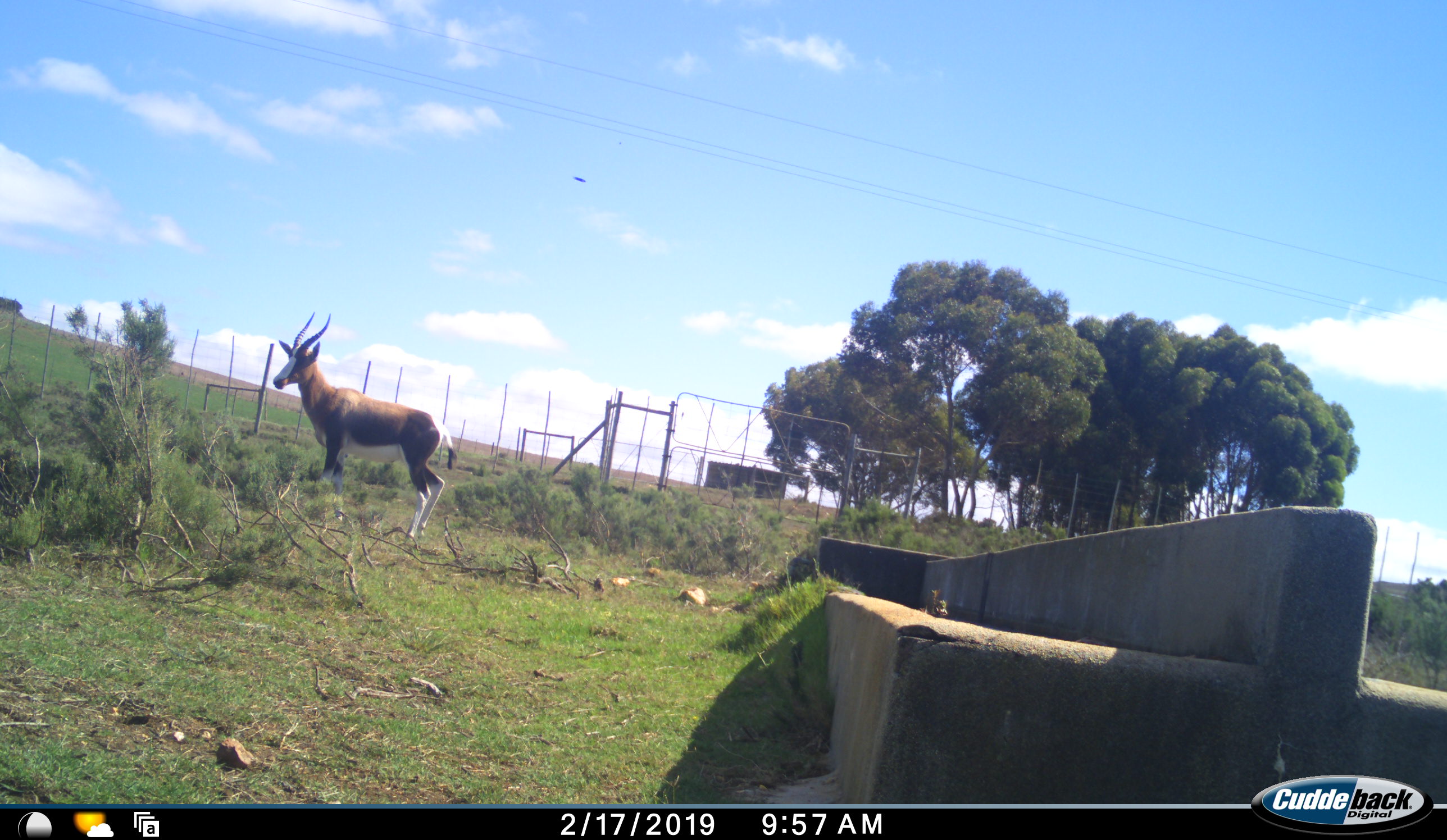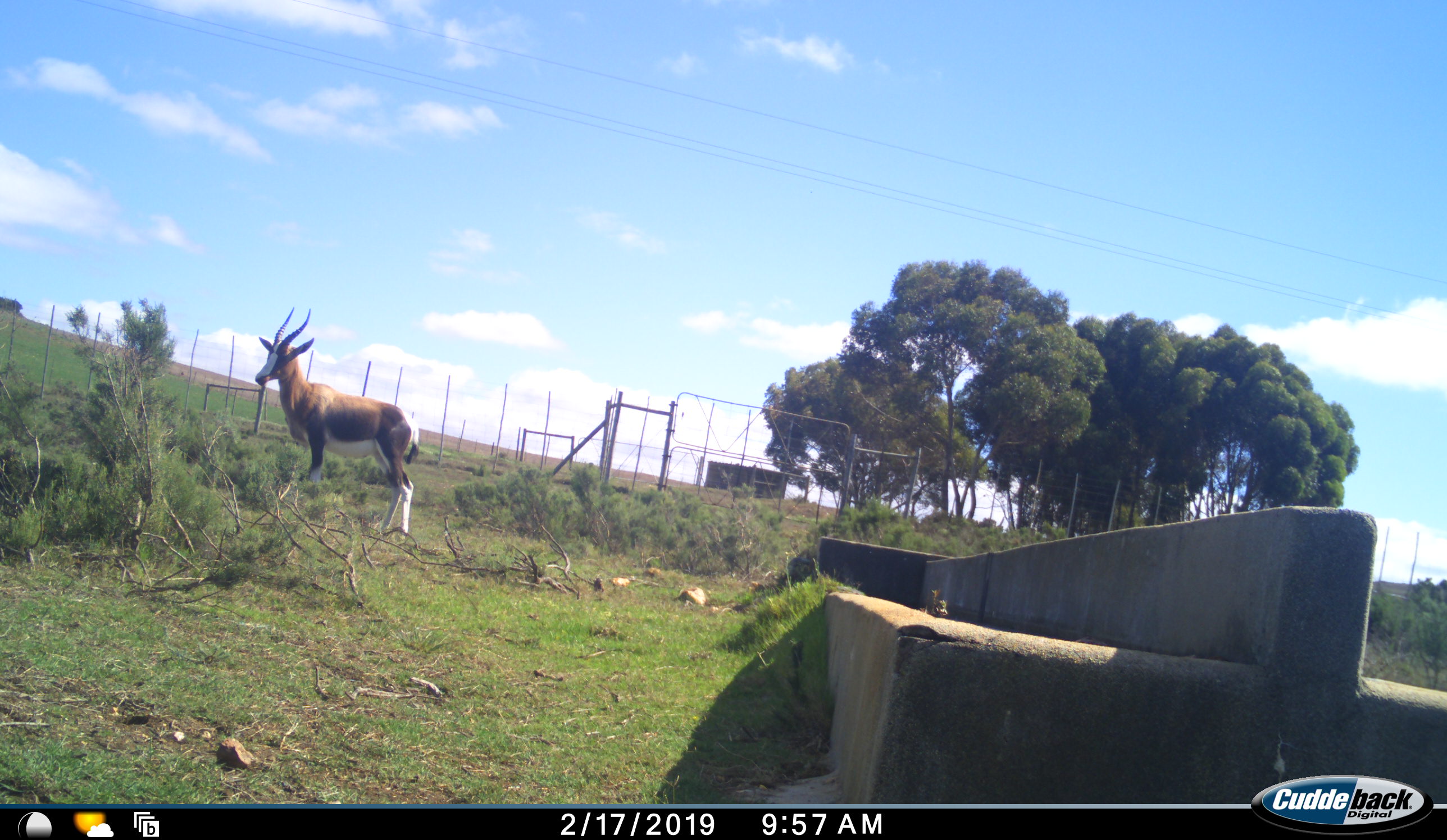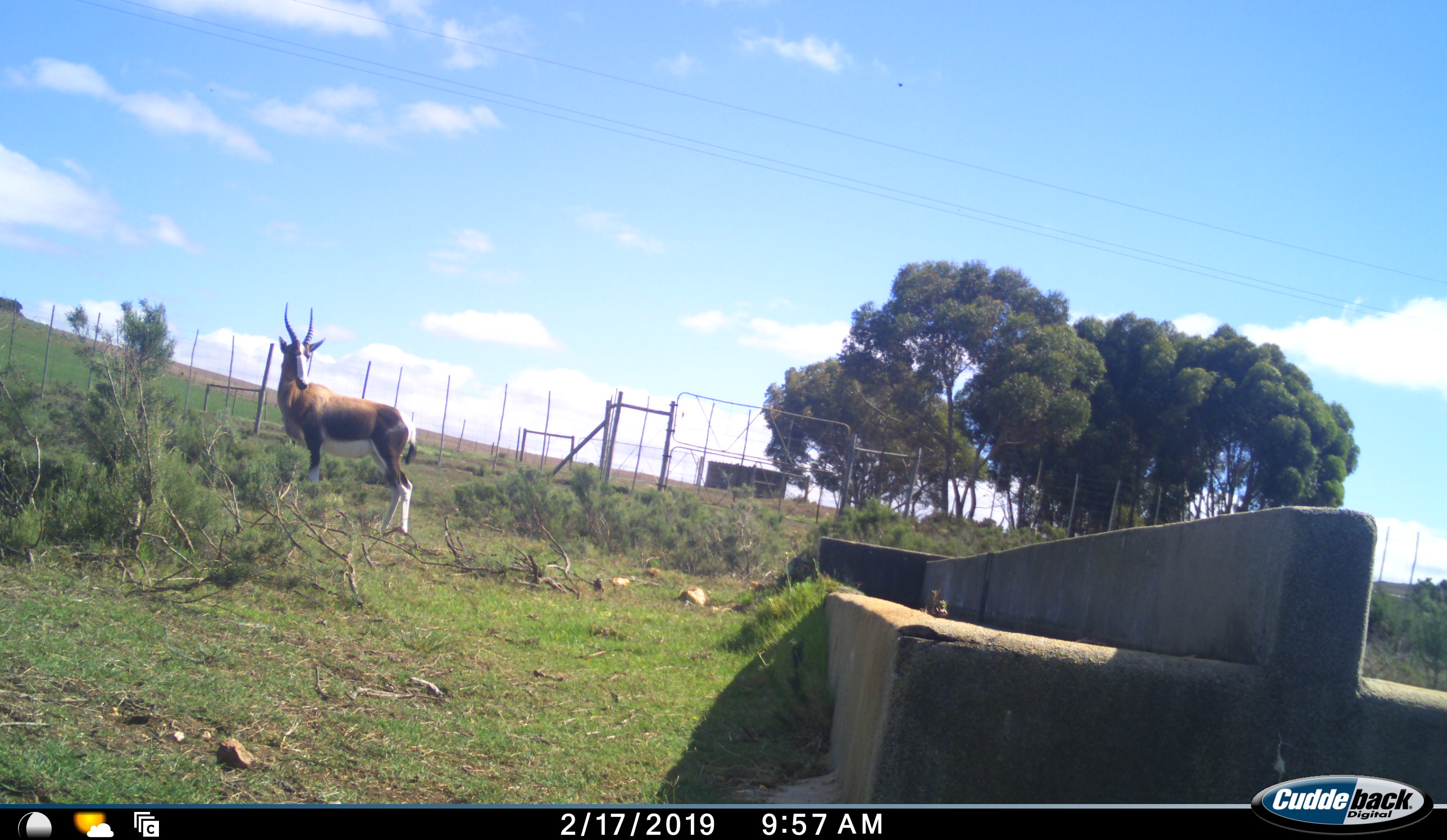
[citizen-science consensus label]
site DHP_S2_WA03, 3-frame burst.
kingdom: Animalia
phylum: Chordata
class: Mammalia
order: Artiodactyla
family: Bovidae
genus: Damaliscus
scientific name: Damaliscus pygargus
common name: bontebok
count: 1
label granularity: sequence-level